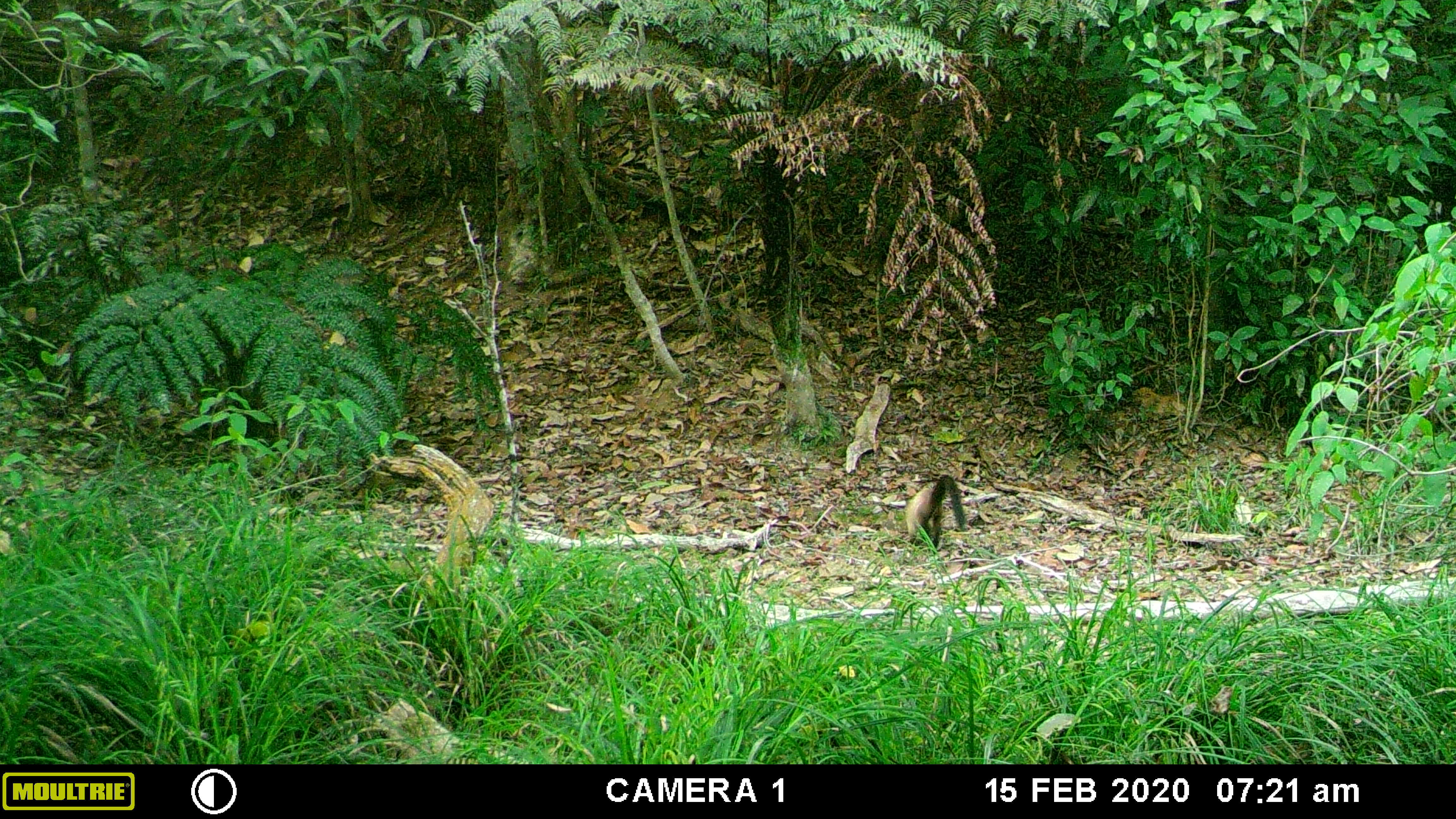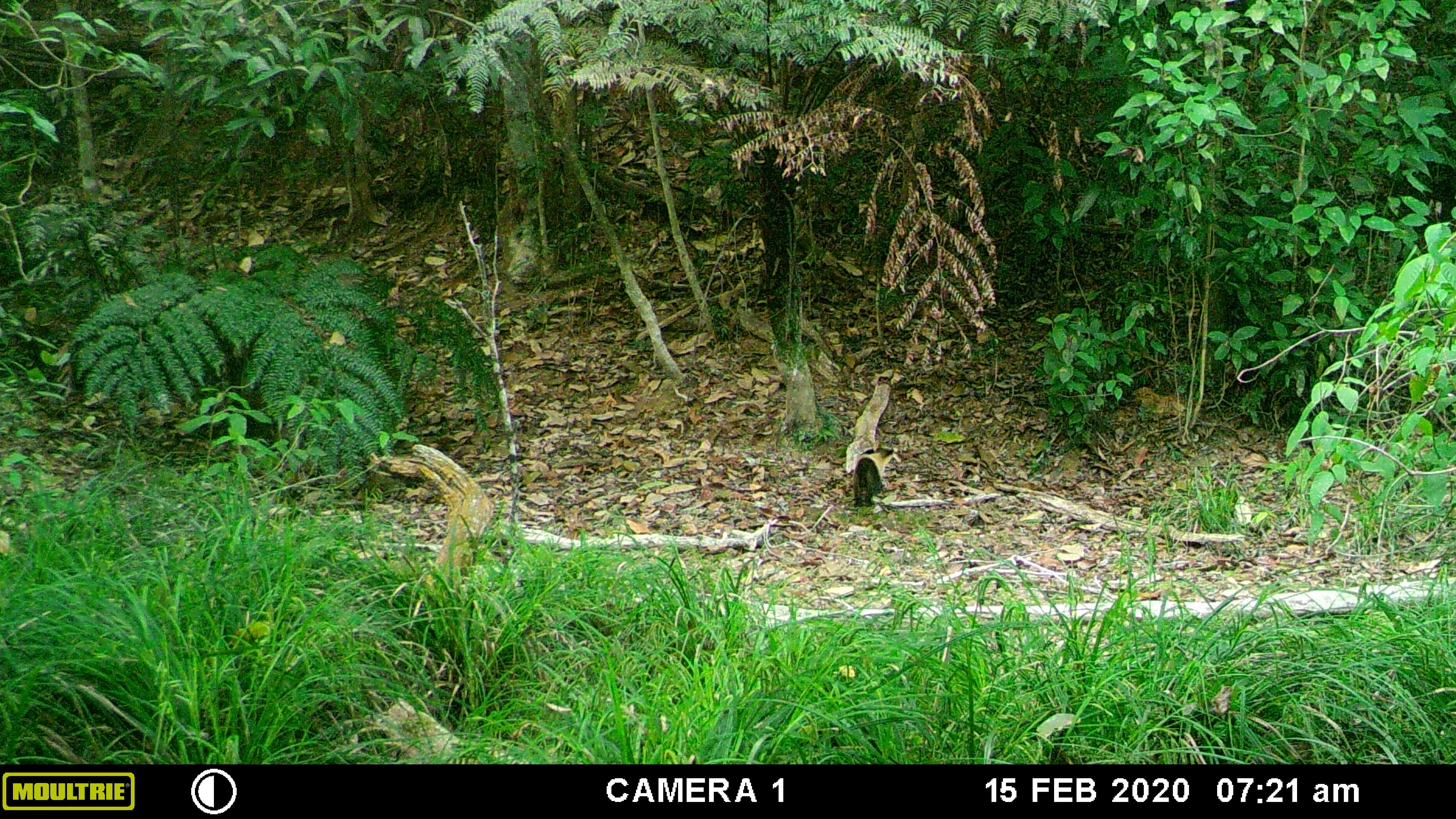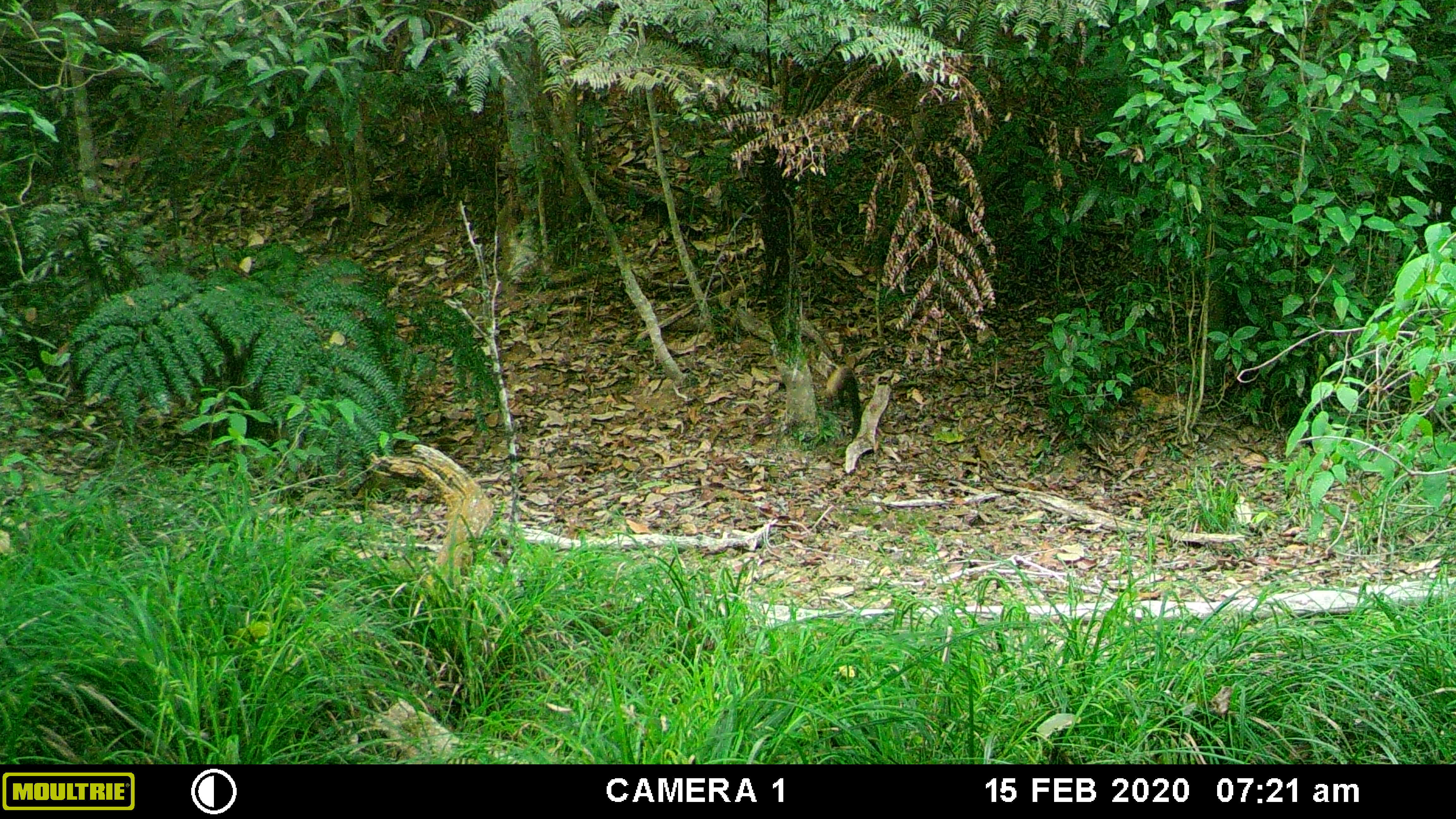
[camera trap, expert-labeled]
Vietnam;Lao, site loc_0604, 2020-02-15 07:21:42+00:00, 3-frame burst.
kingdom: Animalia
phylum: Chordata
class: Mammalia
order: Carnivora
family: Mustelidae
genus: Martes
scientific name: Martes flavigula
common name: yellow-throated marten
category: yellow throated marten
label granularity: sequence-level